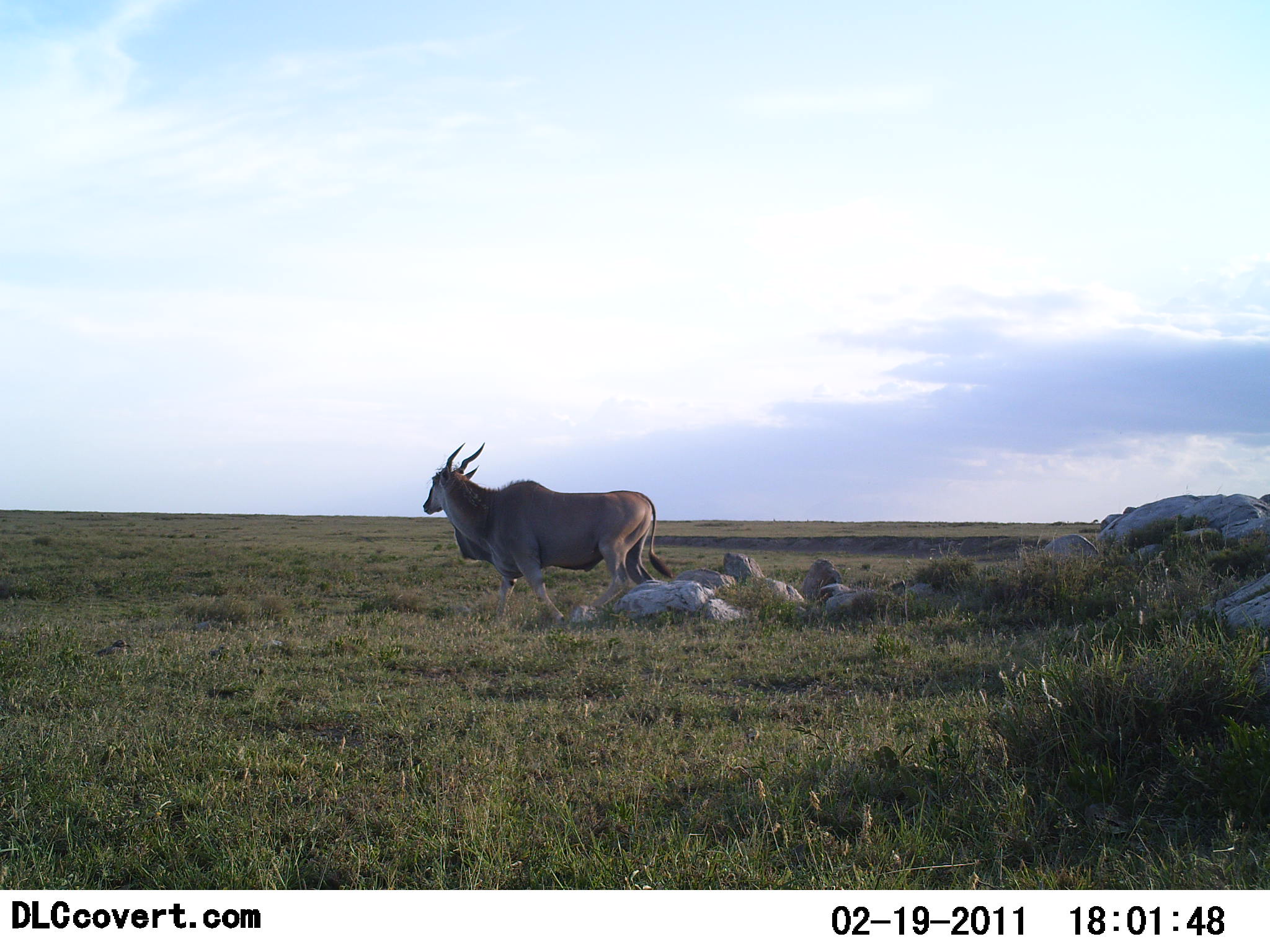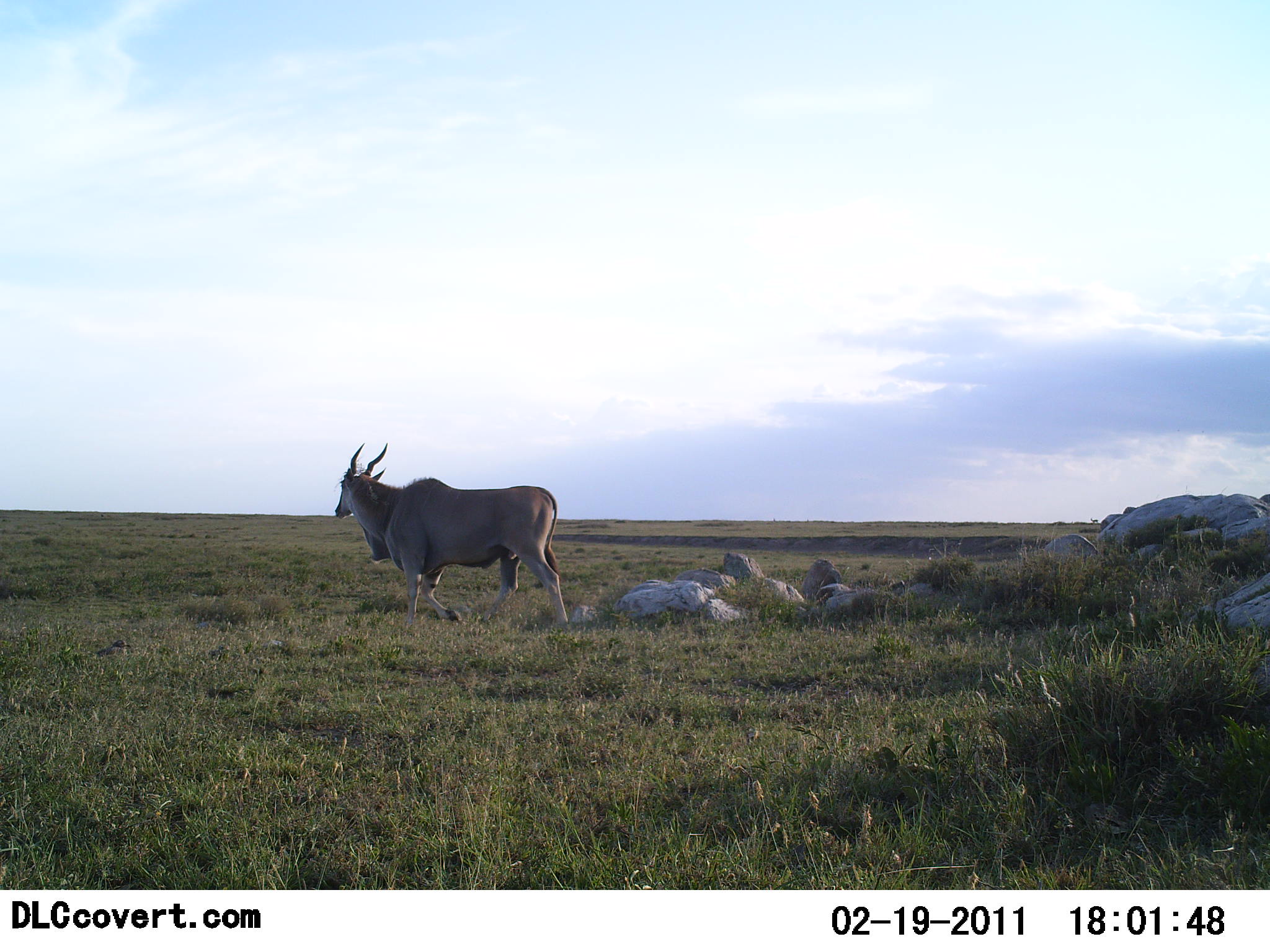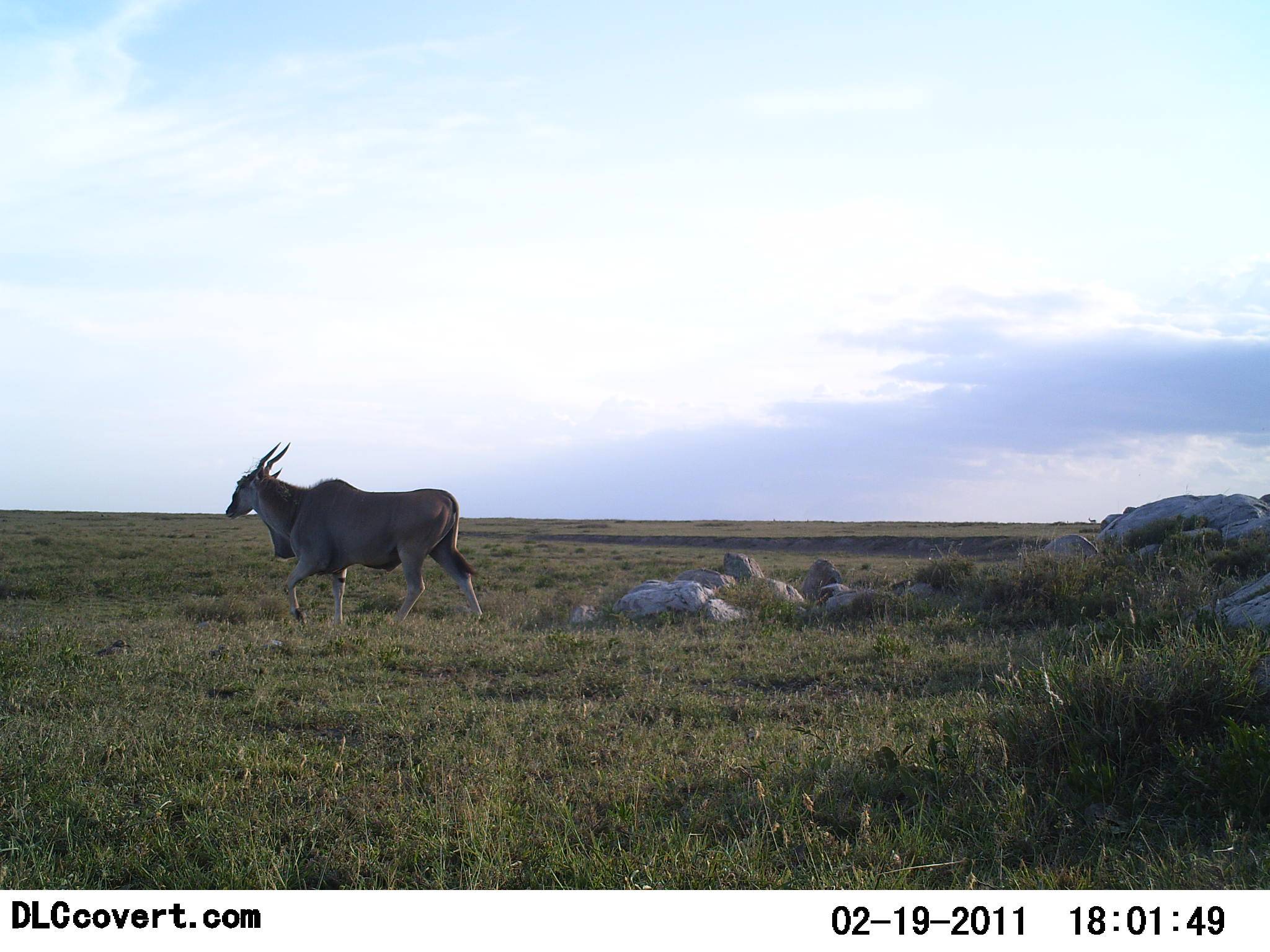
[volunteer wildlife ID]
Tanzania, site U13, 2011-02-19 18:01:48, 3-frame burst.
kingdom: Animalia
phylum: Chordata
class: Mammalia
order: Artiodactyla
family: Bovidae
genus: Tragelaphus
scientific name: Tragelaphus oryx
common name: eland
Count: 1.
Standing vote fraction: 0%.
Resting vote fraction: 0%.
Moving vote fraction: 100%.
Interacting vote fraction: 0%.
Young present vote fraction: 0%.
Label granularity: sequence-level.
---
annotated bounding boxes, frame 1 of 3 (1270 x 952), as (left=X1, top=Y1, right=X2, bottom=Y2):
animal: (left=423, top=440, right=673, bottom=624)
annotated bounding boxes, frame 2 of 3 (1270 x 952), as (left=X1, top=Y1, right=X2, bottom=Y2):
animal: (left=333, top=444, right=569, bottom=626)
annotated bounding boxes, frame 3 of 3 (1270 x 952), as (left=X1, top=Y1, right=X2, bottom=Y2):
animal: (left=225, top=442, right=484, bottom=628)